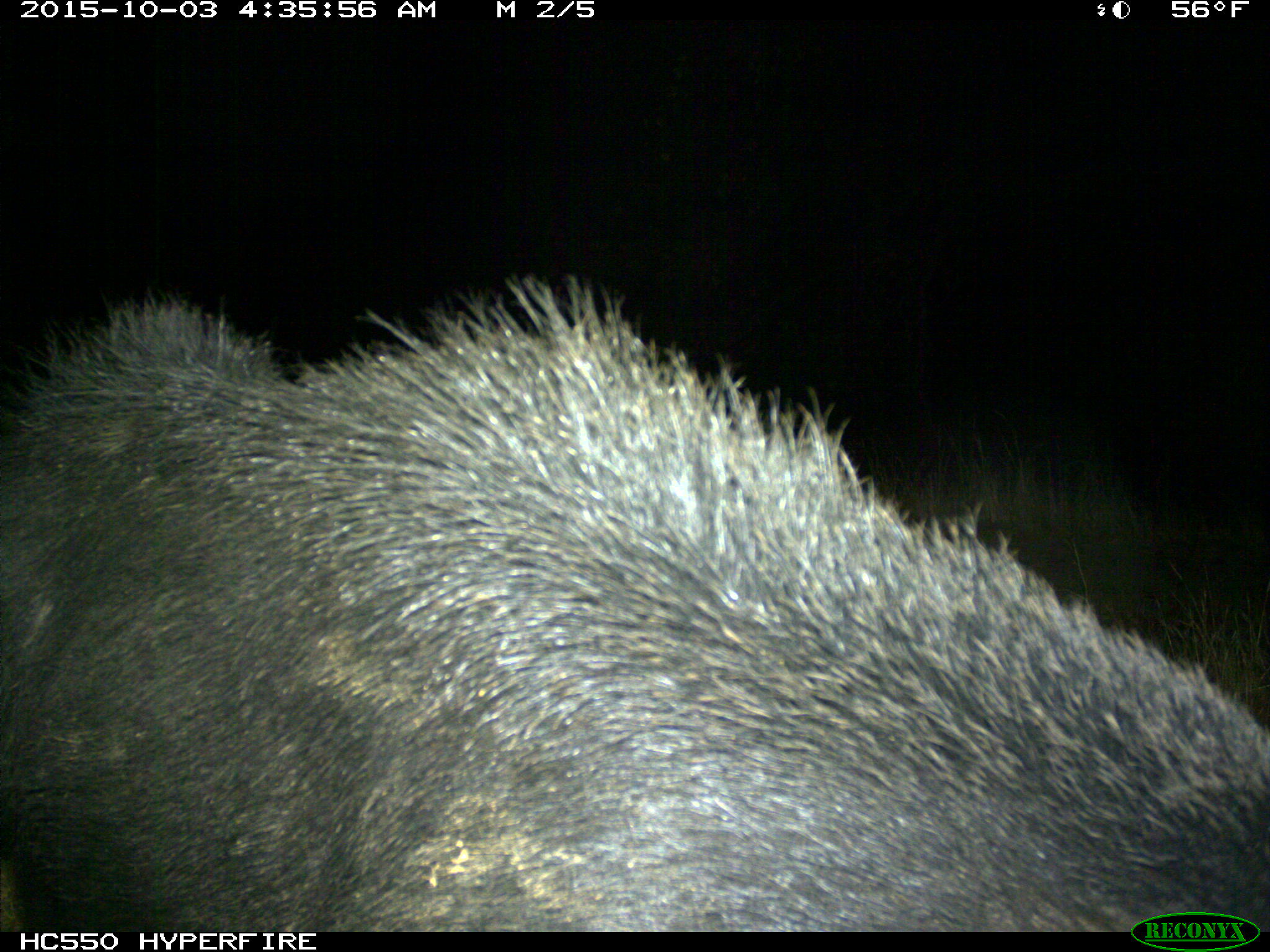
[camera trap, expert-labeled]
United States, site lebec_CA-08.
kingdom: Animalia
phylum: Chordata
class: Mammalia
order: Artiodactyla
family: Suidae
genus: Sus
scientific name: Sus scrofa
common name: wild boar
Sus scrofa (wild boar).